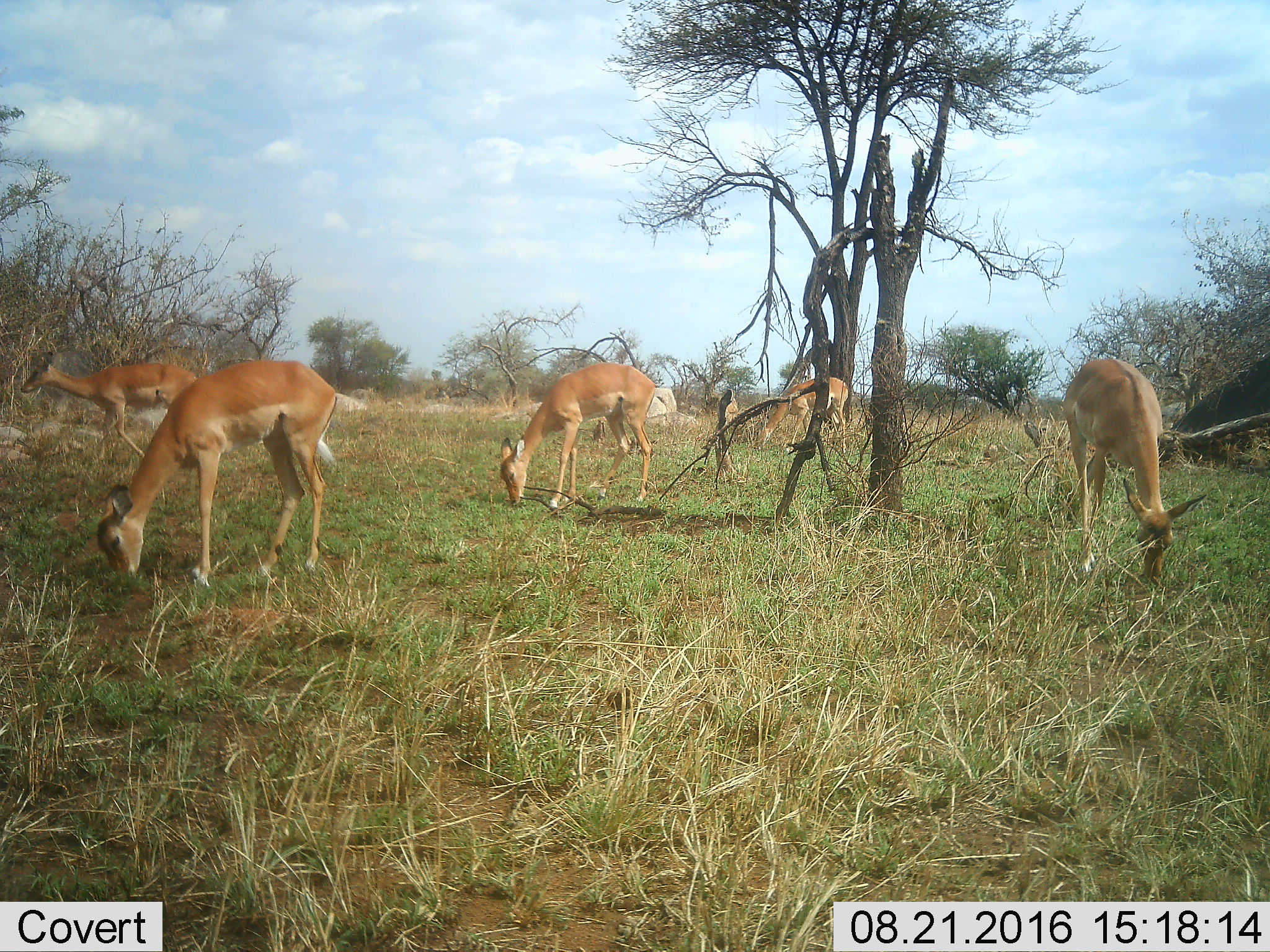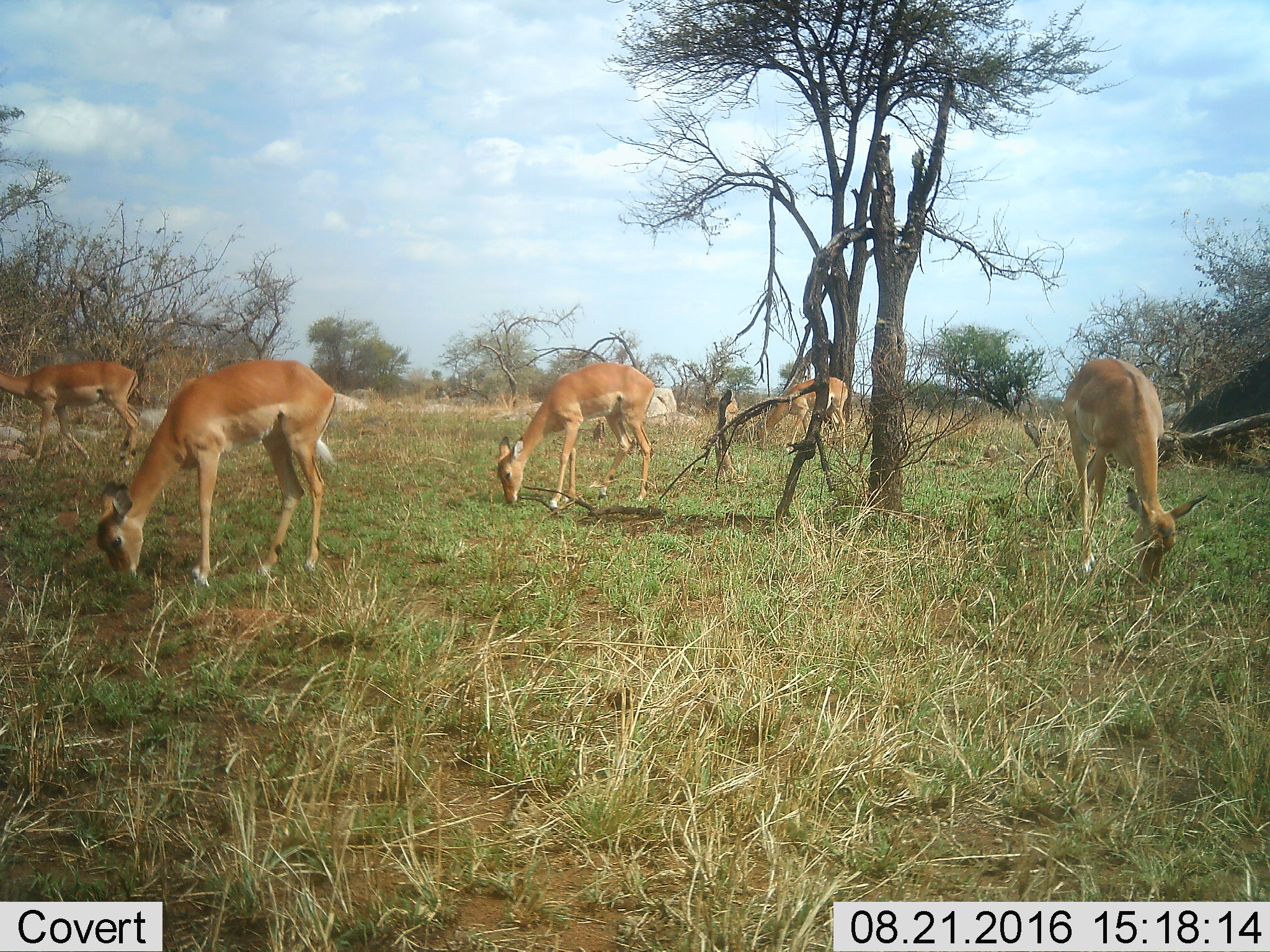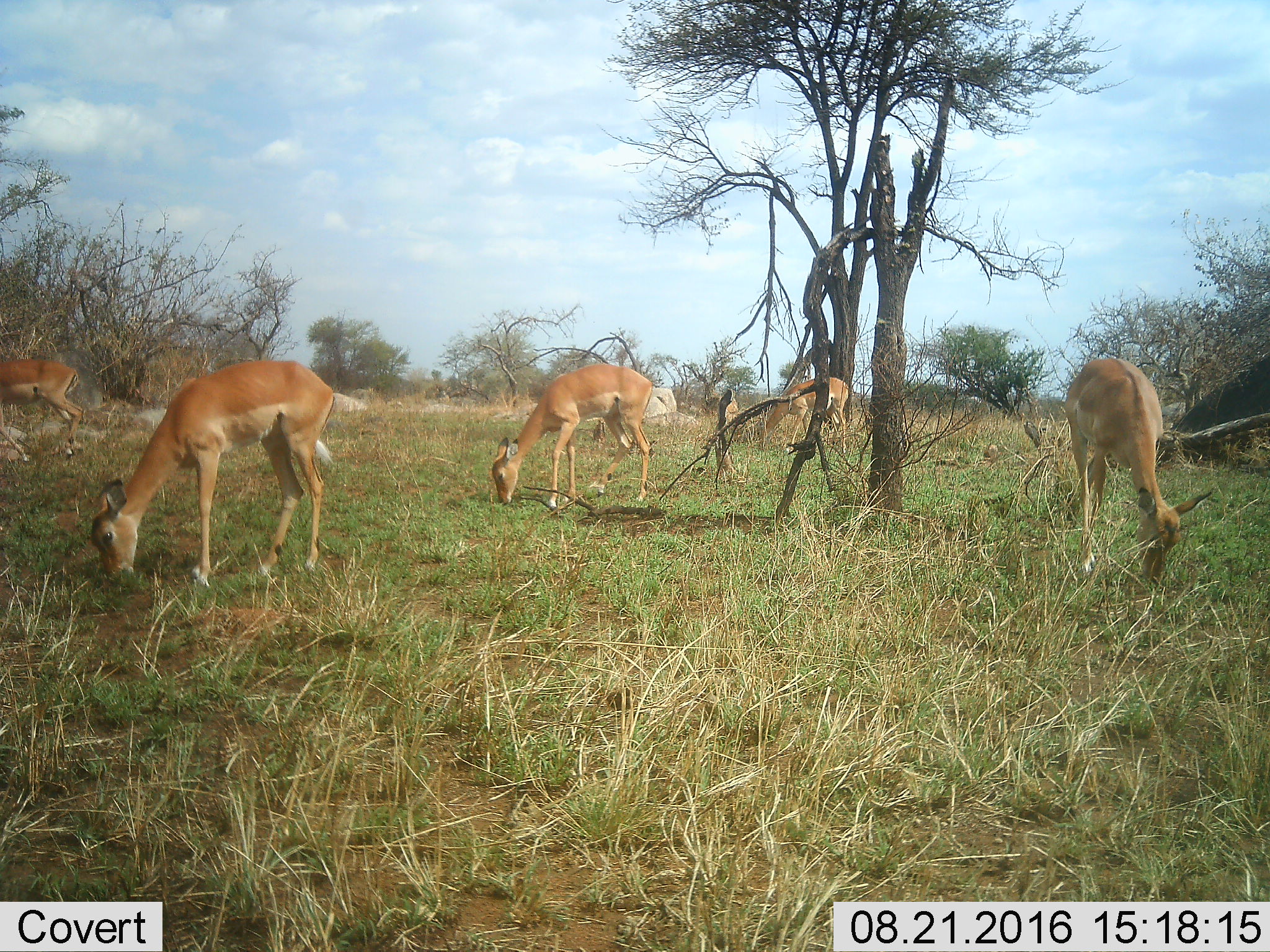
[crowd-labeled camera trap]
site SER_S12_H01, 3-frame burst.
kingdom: Animalia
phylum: Chordata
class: Mammalia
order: Artiodactyla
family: Bovidae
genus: Aepyceros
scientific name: Aepyceros melampus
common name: impala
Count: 6.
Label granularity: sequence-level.